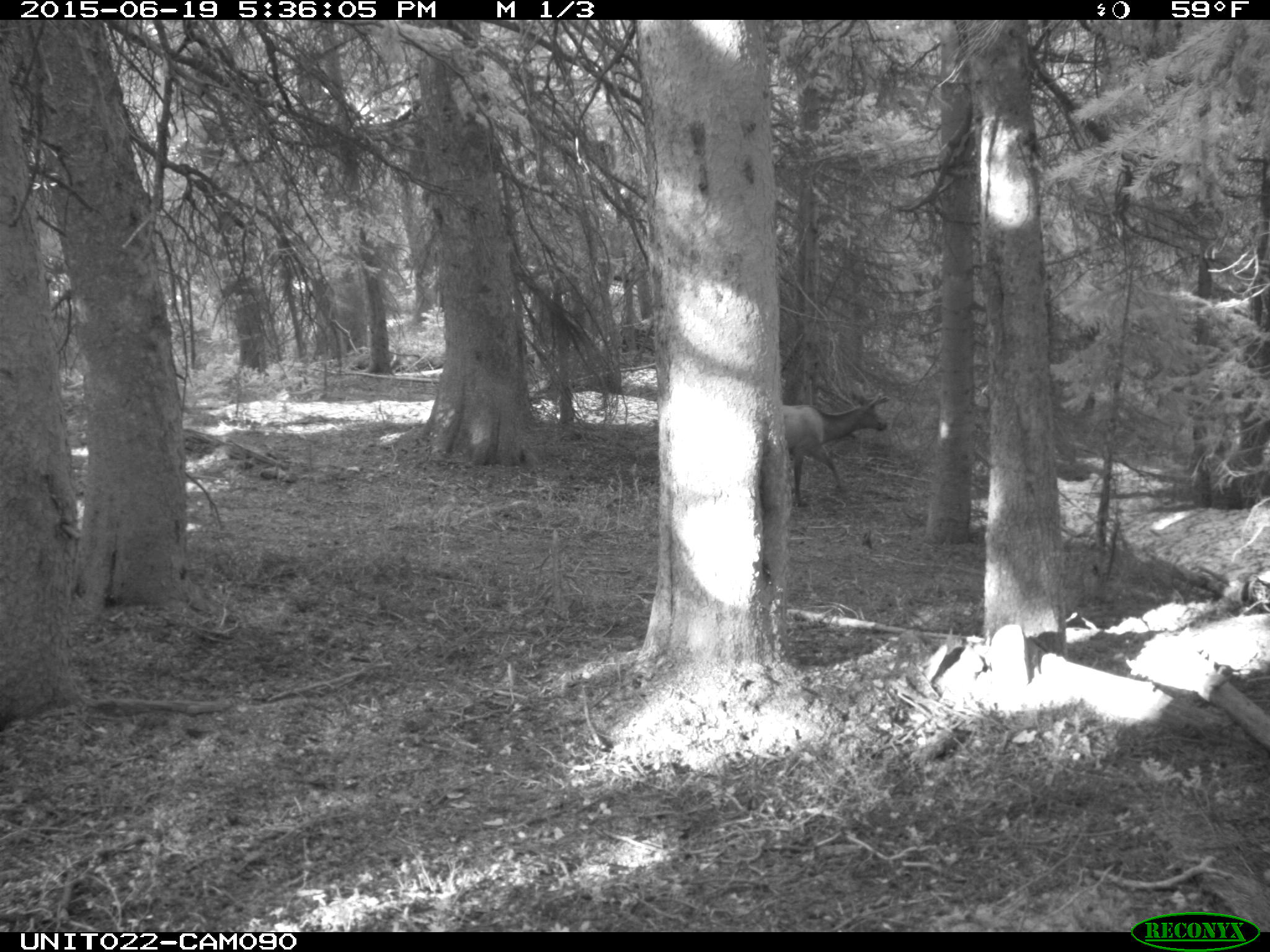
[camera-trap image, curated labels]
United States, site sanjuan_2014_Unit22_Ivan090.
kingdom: Animalia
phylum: Chordata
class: Mammalia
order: Artiodactyla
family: Cervidae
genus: Cervus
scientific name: Cervus elaphus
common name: red deer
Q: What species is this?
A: Cervus elaphus (red deer).